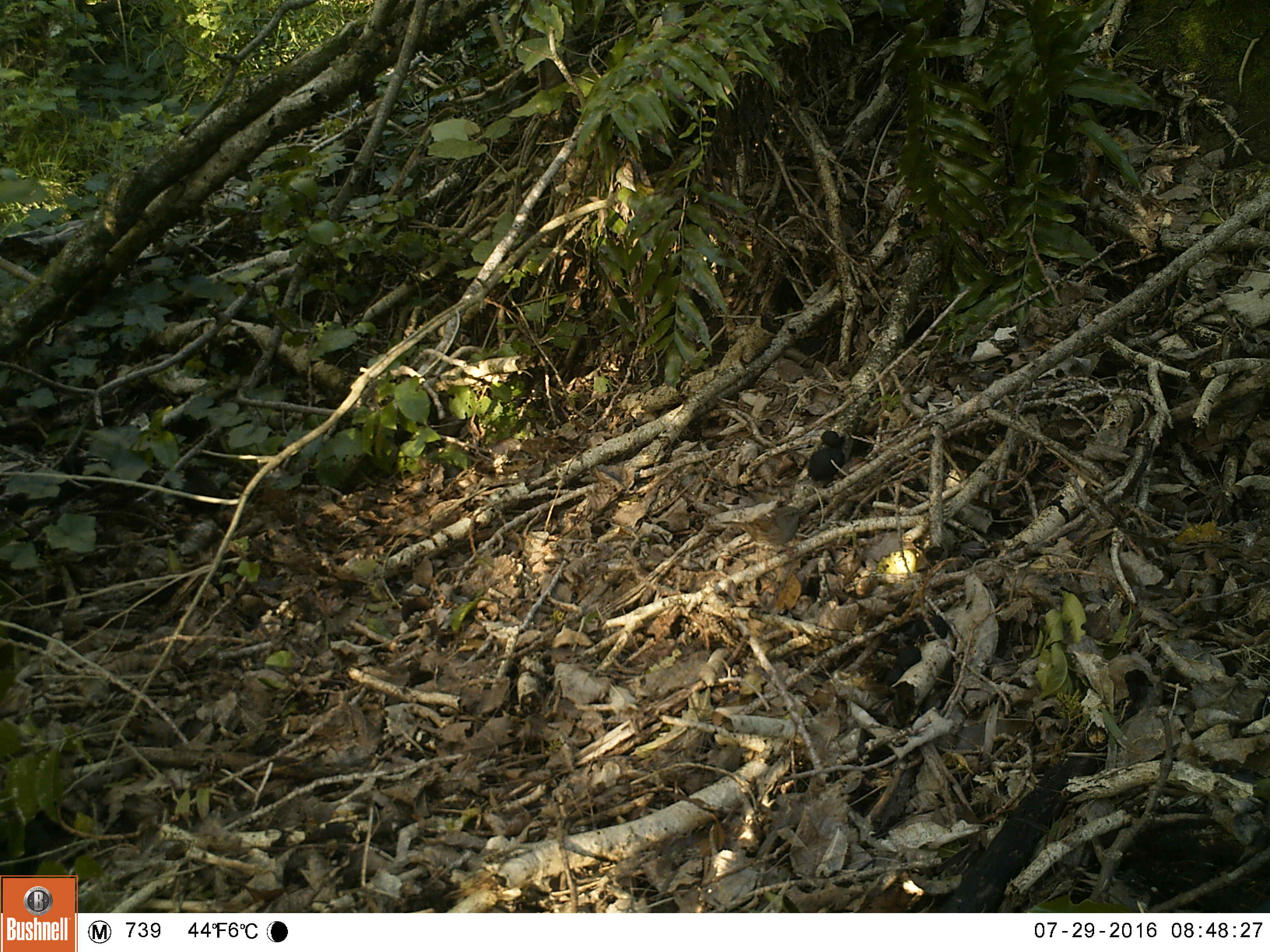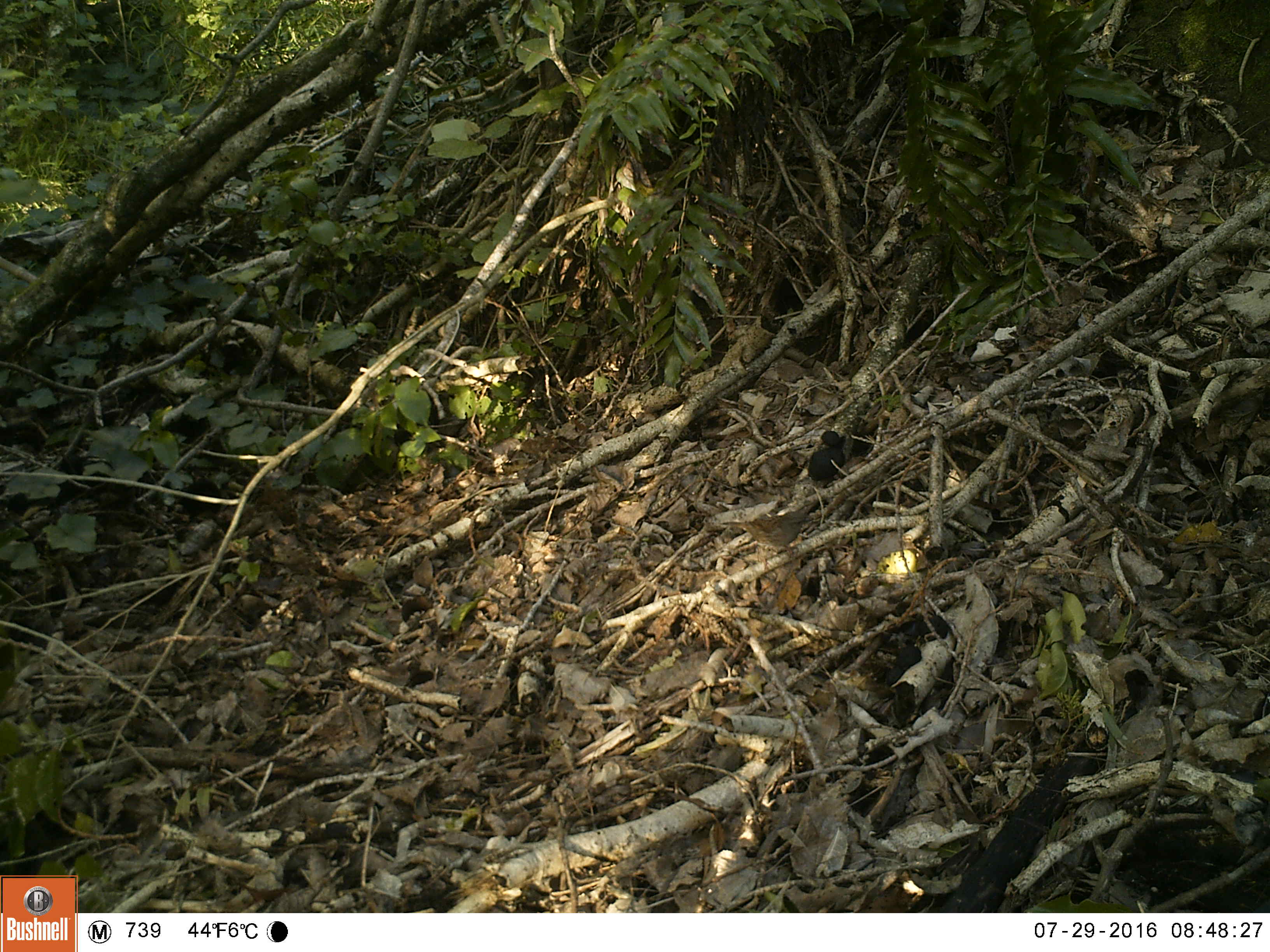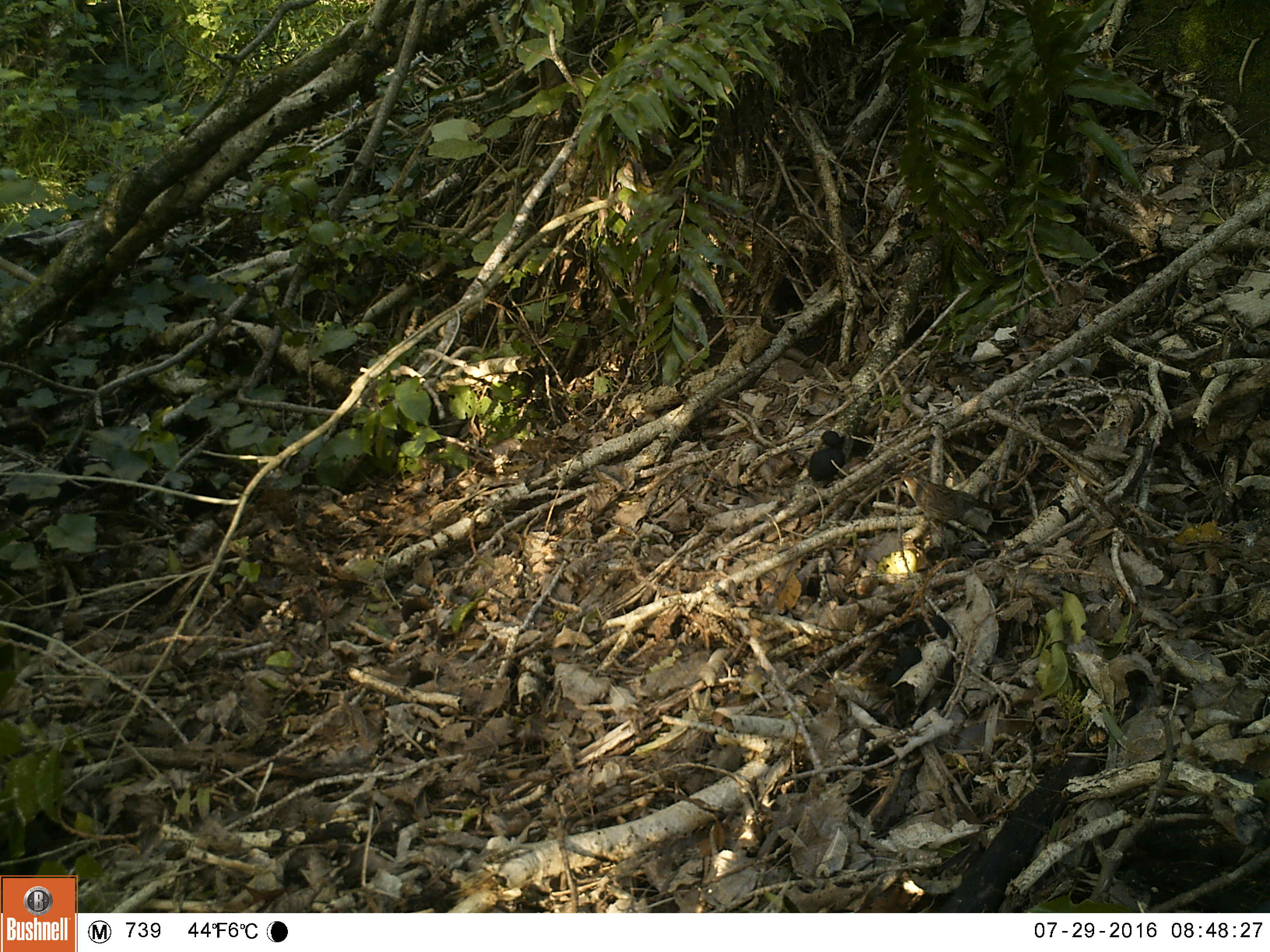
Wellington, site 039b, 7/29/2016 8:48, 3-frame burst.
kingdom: Animalia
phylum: Chordata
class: Aves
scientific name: Aves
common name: bird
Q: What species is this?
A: Bird (Aves).